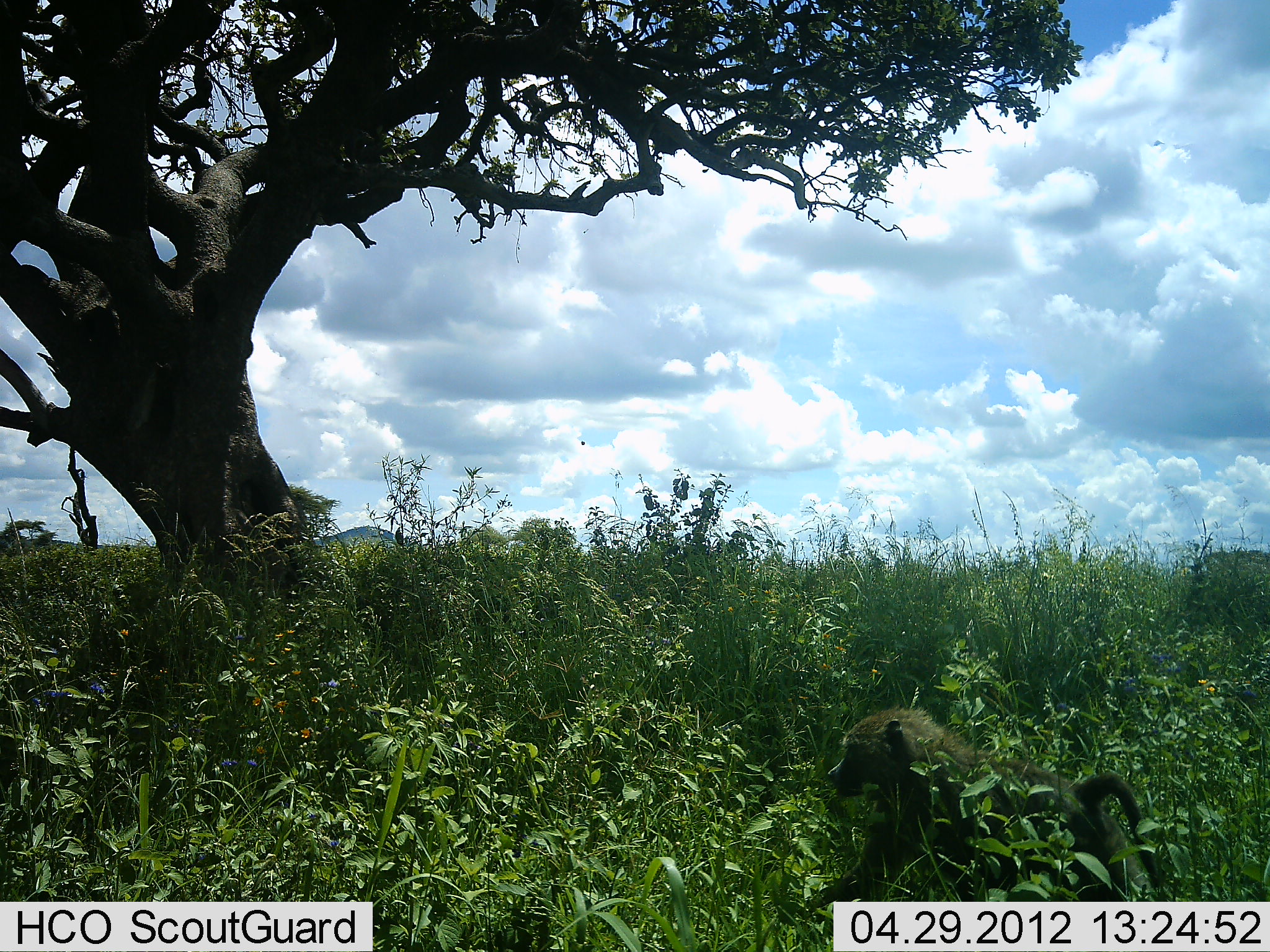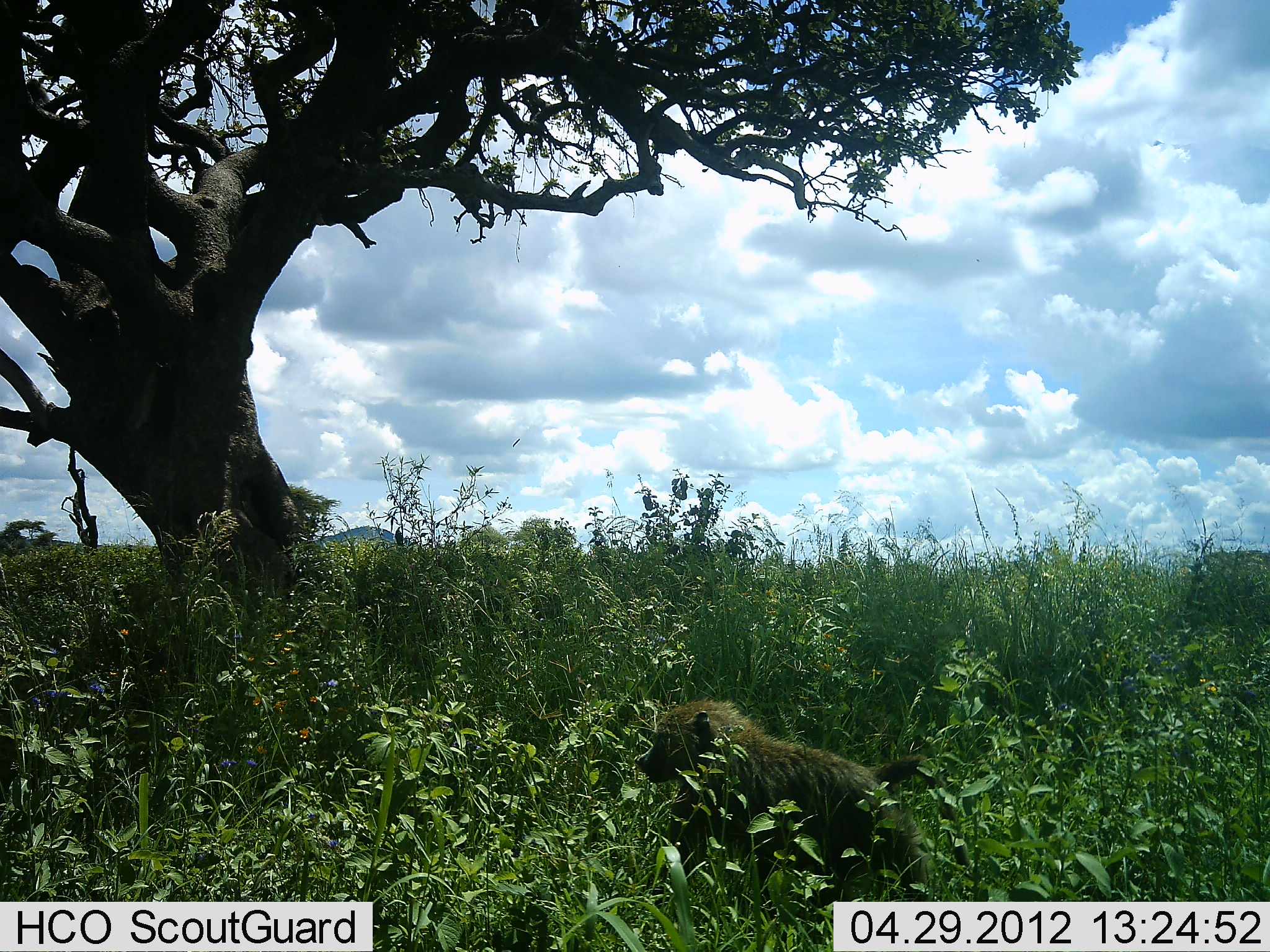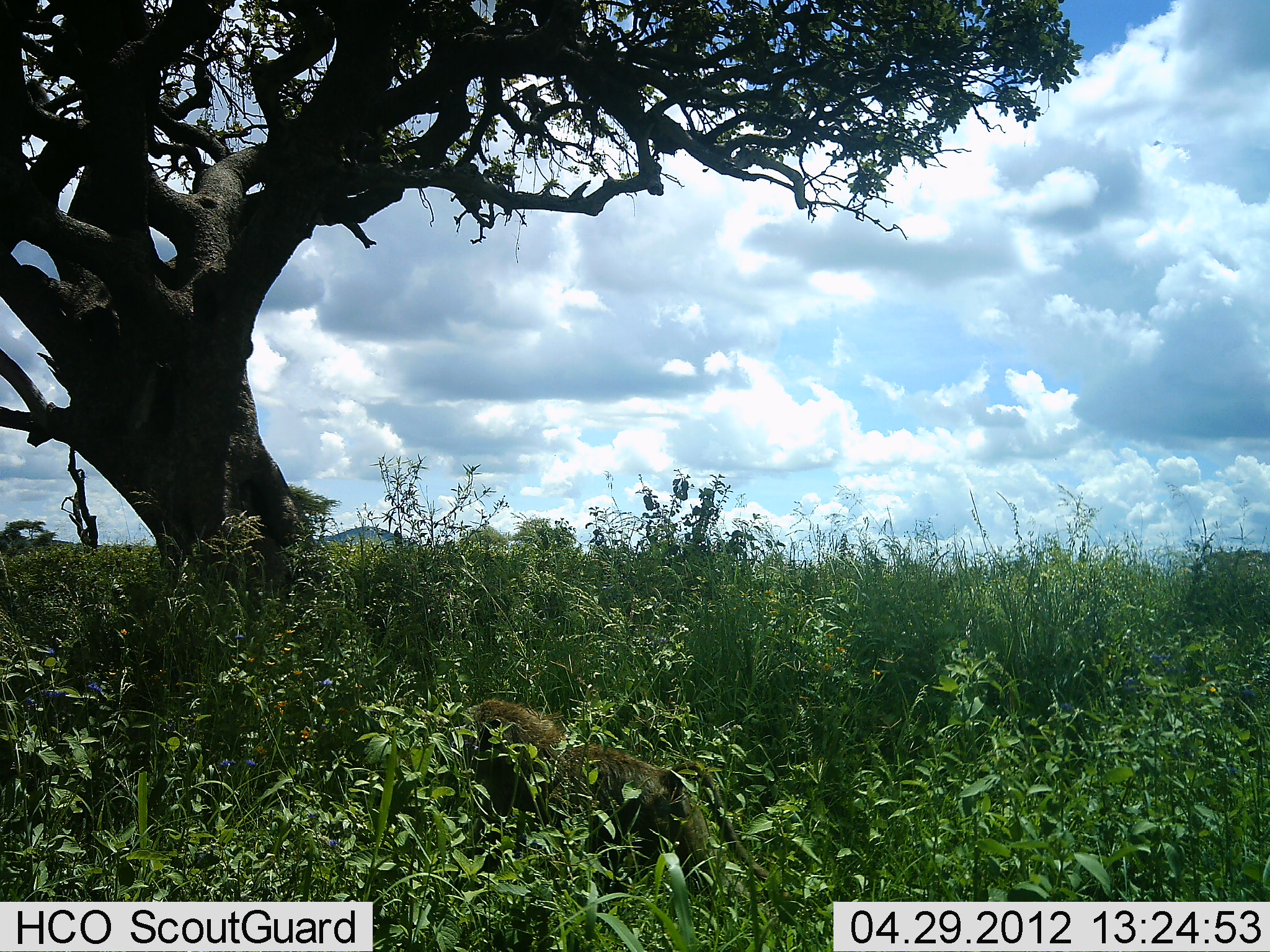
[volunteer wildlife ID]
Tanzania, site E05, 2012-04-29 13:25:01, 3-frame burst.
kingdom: Animalia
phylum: Chordata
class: Mammalia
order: Primates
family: Cercopithecidae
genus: Papio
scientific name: Papio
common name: baboon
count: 1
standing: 0%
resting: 0%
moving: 100%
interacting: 0%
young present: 0%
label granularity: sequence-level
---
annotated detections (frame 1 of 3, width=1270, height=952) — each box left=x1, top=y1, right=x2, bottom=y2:
animal: left=797, top=706, right=1166, bottom=901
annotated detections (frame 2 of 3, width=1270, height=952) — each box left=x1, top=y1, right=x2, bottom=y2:
animal: left=639, top=701, right=926, bottom=946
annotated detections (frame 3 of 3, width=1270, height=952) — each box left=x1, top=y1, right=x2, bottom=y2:
animal: left=460, top=701, right=711, bottom=905